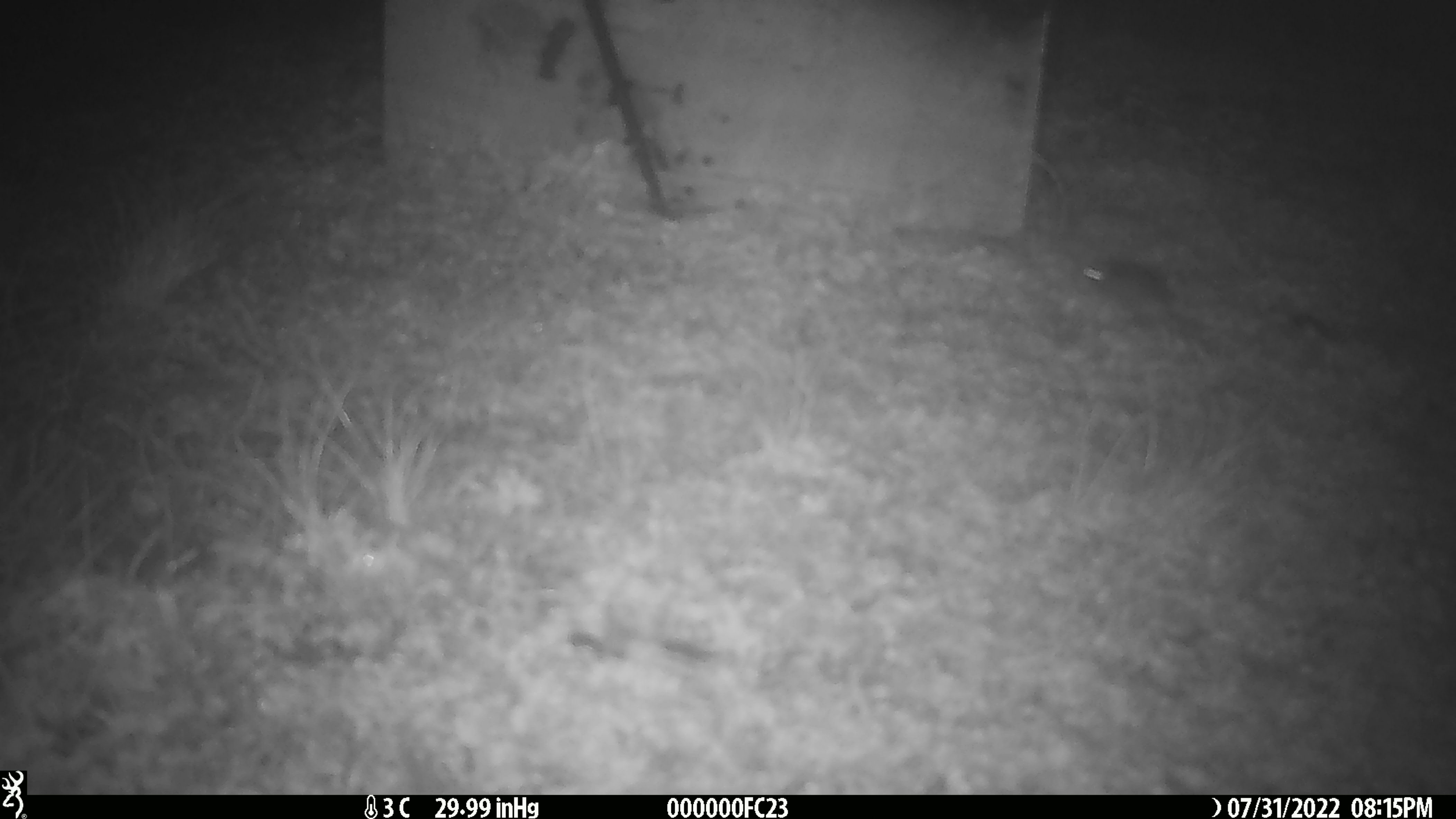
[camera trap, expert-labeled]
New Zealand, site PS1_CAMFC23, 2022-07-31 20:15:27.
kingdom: Animalia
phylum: Chordata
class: Mammalia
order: Rodentia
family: Muridae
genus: Mus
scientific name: Mus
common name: mouse